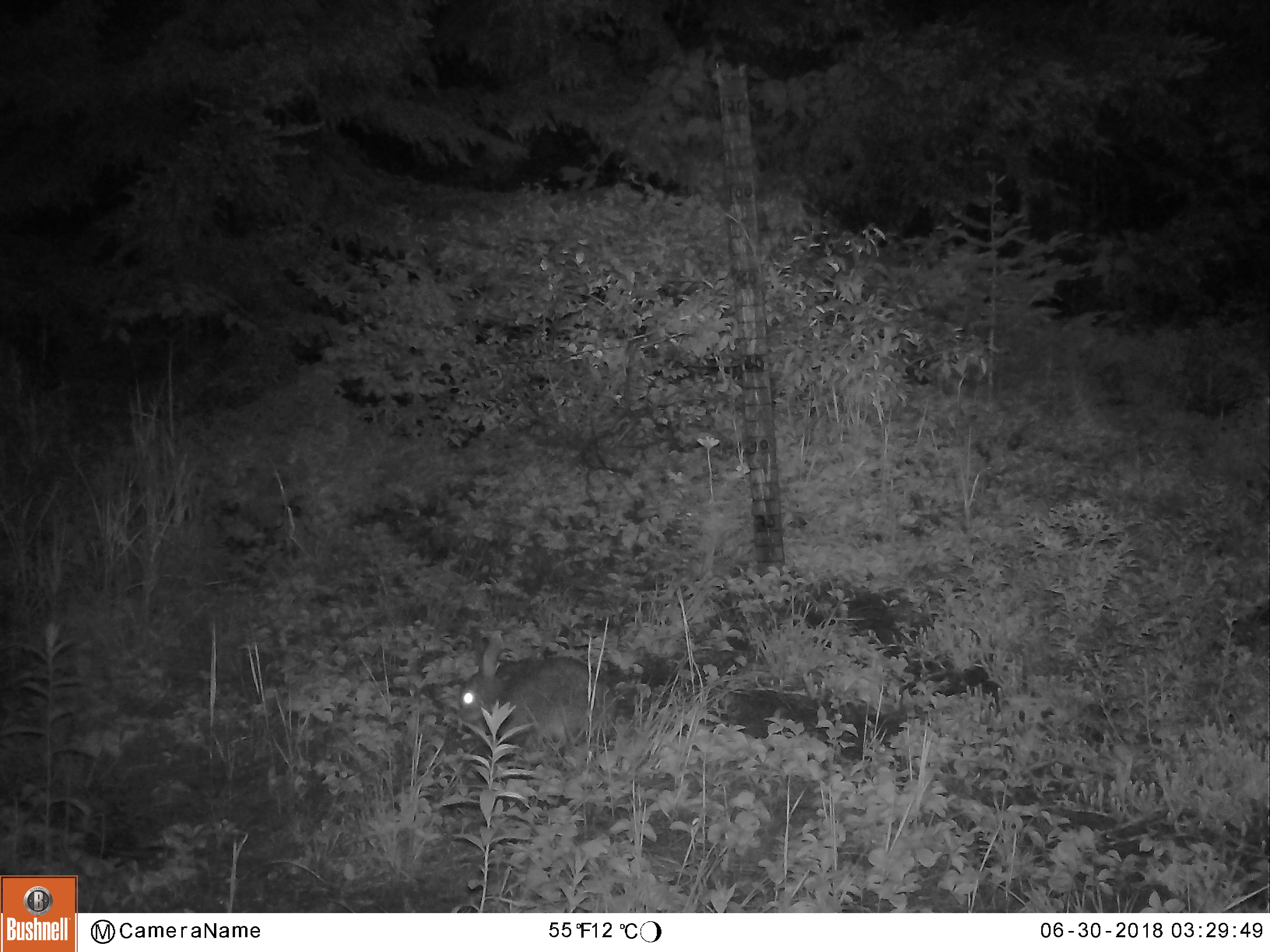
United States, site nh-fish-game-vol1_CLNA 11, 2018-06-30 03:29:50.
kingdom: Animalia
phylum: Chordata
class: Mammalia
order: Lagomorpha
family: Leporidae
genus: Lepus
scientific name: Lepus americanus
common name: snowshoe hare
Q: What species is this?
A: Snowshoe hare (Lepus americanus).